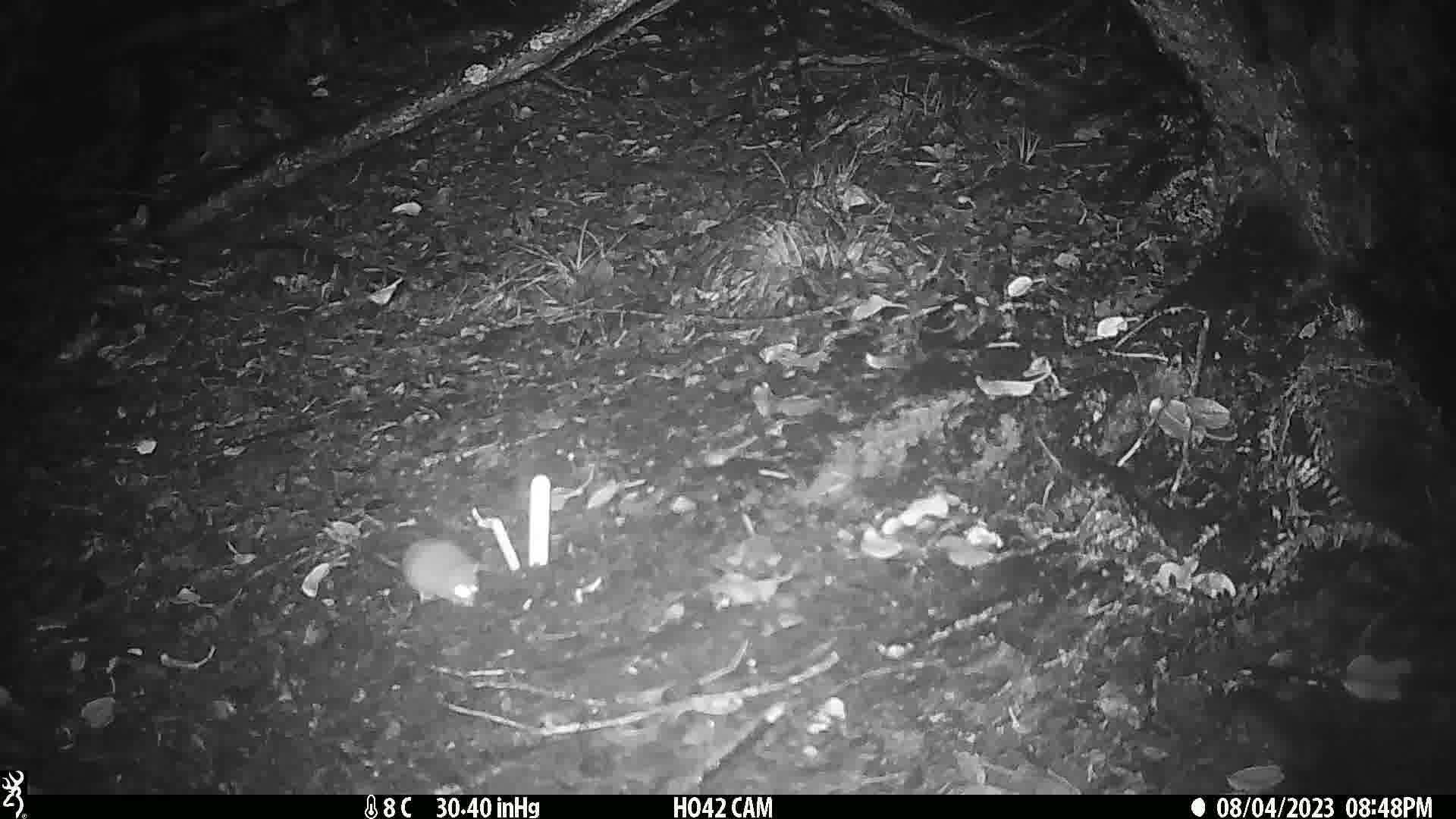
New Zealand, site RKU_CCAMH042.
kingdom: Animalia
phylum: Chordata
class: Mammalia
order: Rodentia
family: Muridae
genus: Rattus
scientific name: Rattus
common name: rat